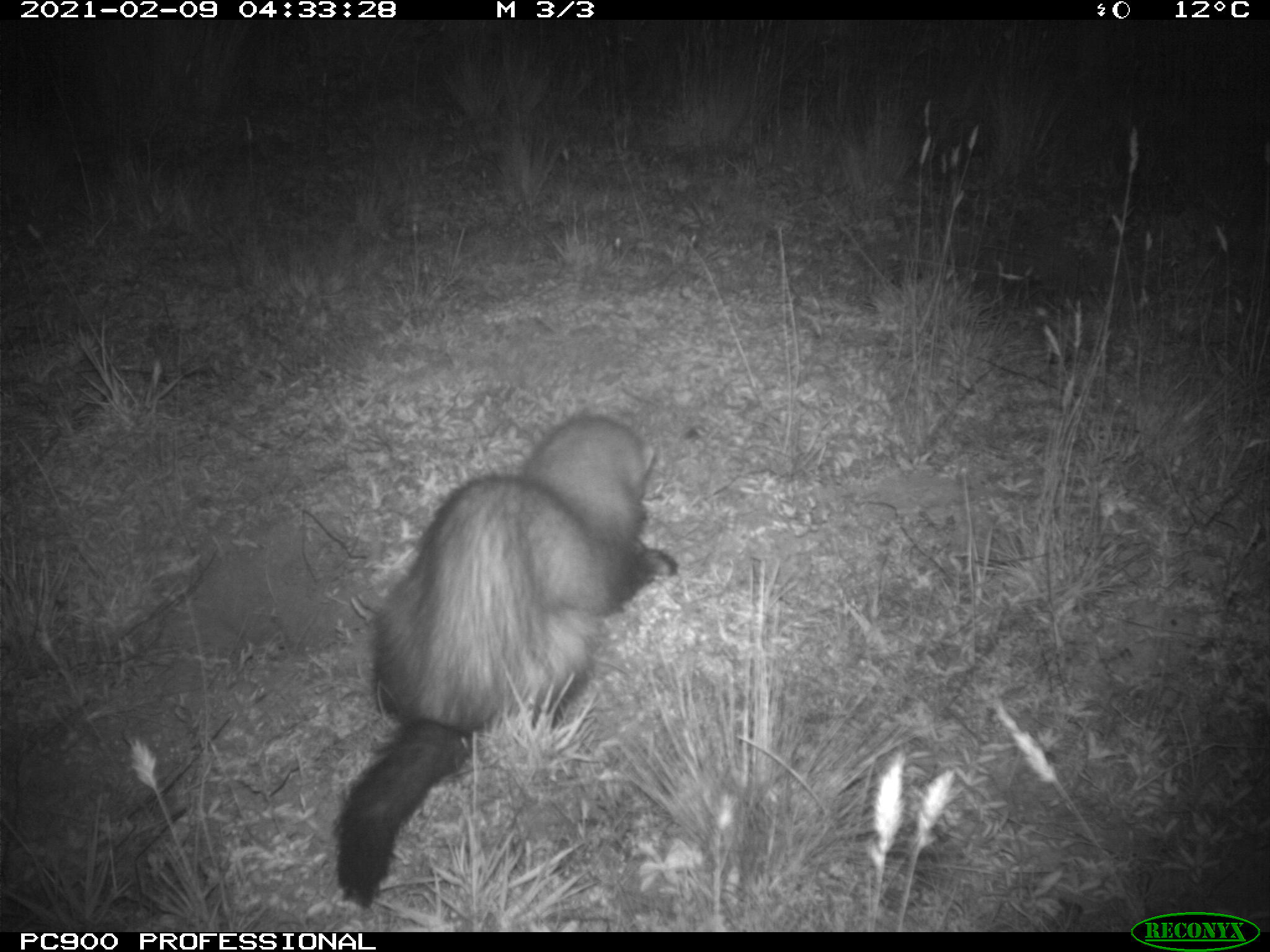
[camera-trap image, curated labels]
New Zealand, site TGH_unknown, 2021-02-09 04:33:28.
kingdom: Animalia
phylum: Chordata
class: Mammalia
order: Carnivora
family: Mustelidae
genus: Mustela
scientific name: Mustela furo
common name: ferret